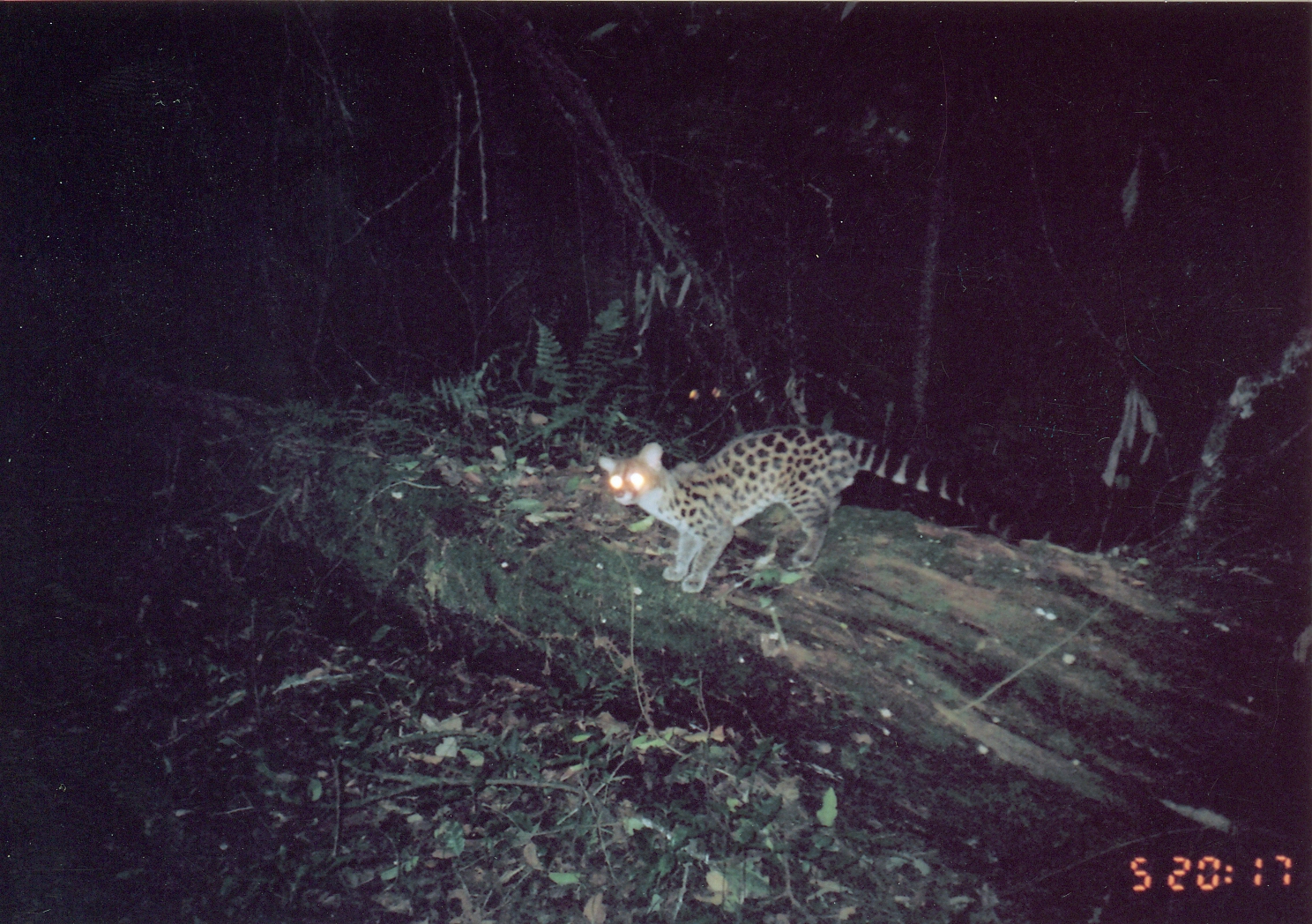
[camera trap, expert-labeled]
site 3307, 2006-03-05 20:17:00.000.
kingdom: Animalia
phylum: Chordata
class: Mammalia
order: Carnivora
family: Viverridae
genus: Genetta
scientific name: Genetta servalina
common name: servaline genet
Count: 1.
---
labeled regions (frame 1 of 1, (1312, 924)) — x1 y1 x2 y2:
genetta servalina: 596 421 1023 593